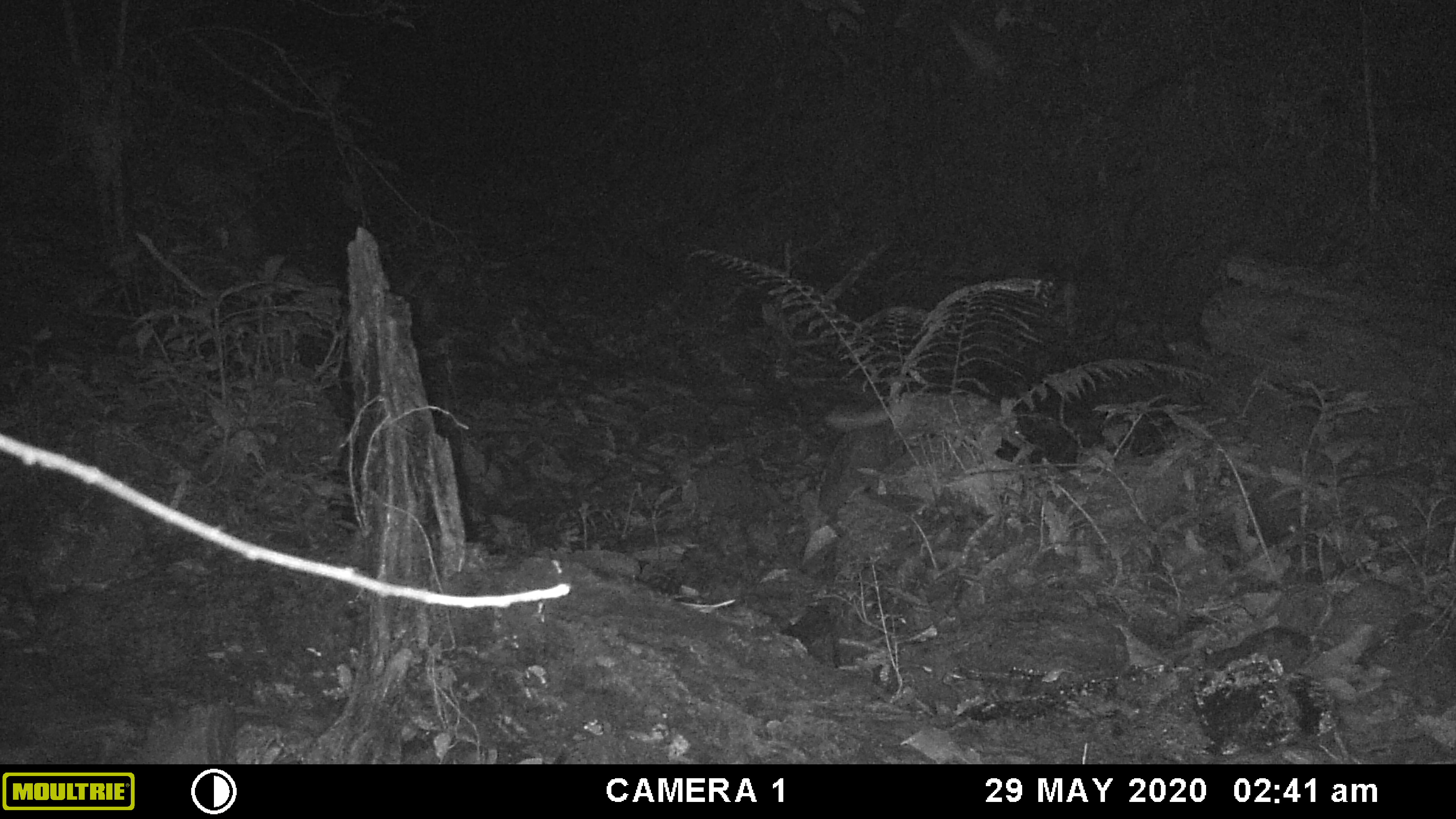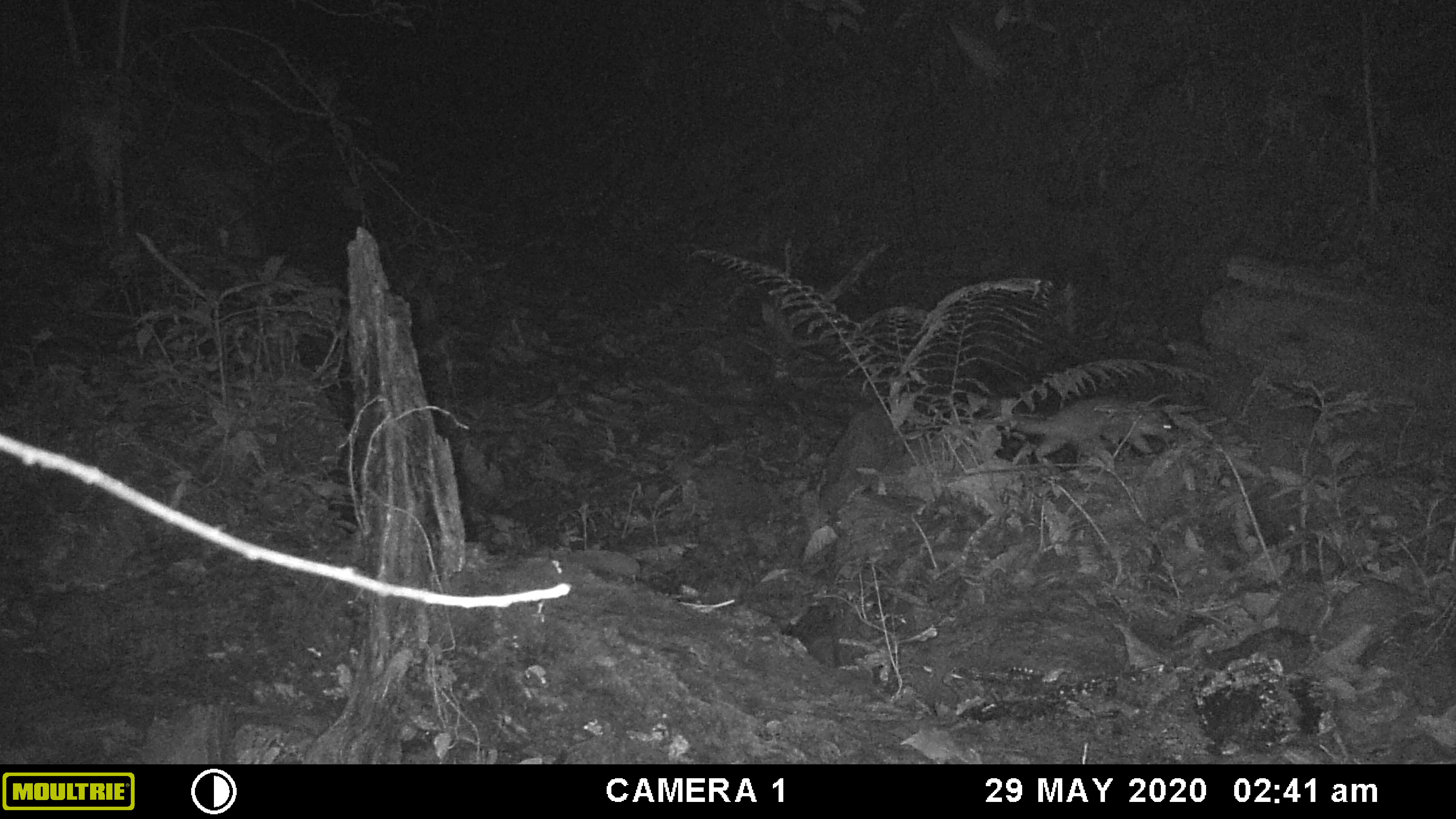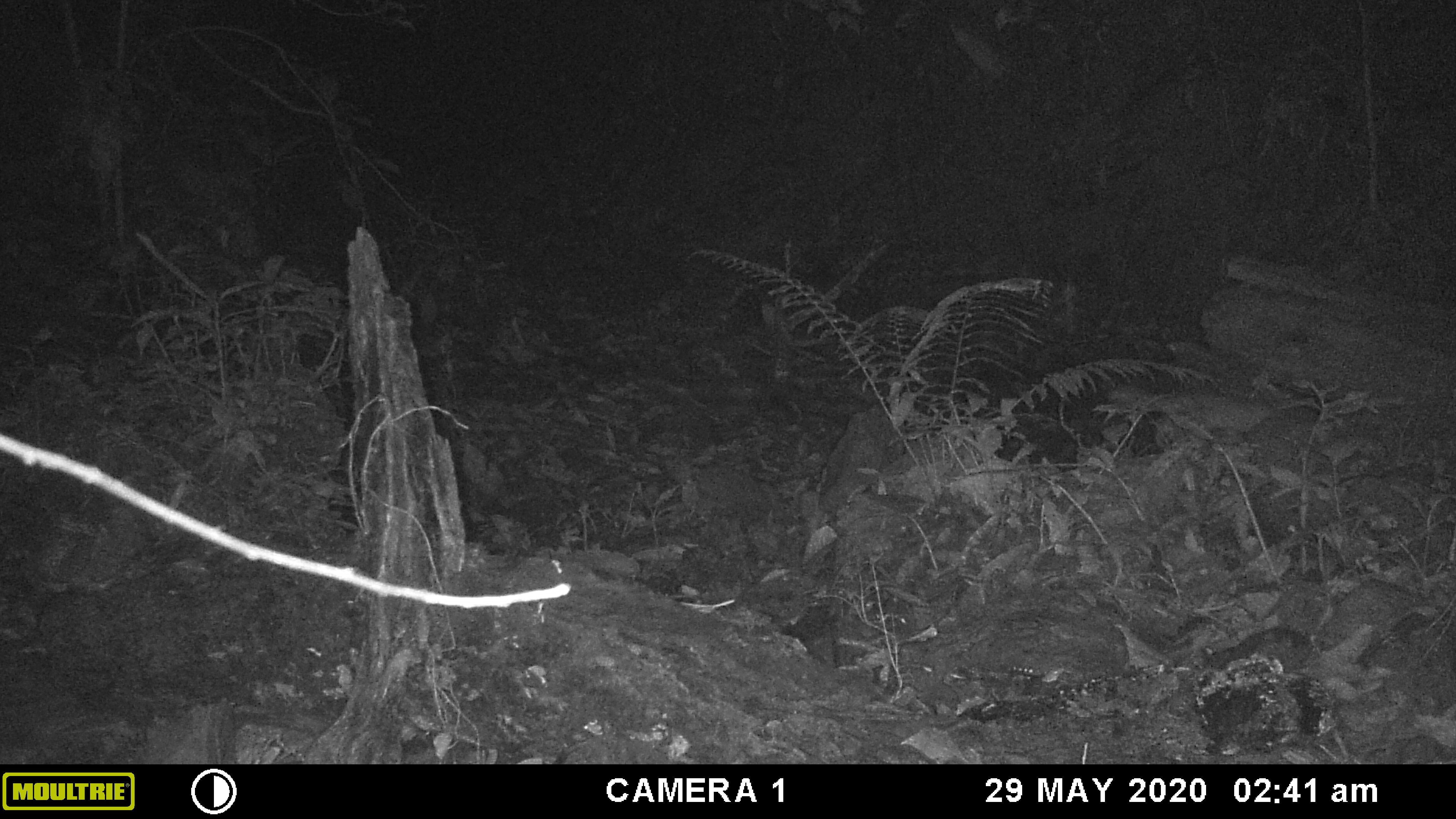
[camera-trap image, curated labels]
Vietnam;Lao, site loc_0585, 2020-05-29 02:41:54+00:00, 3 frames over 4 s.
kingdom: Animalia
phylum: Chordata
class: Mammalia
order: Carnivora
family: Mustelidae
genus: Melogale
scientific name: Melogale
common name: ferret badger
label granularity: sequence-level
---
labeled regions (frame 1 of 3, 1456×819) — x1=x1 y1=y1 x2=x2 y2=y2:
ferret badger: x1=824 y1=390 x2=1028 y2=450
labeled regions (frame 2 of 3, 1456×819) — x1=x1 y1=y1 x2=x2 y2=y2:
ferret badger: x1=1011 y1=394 x2=1177 y2=476